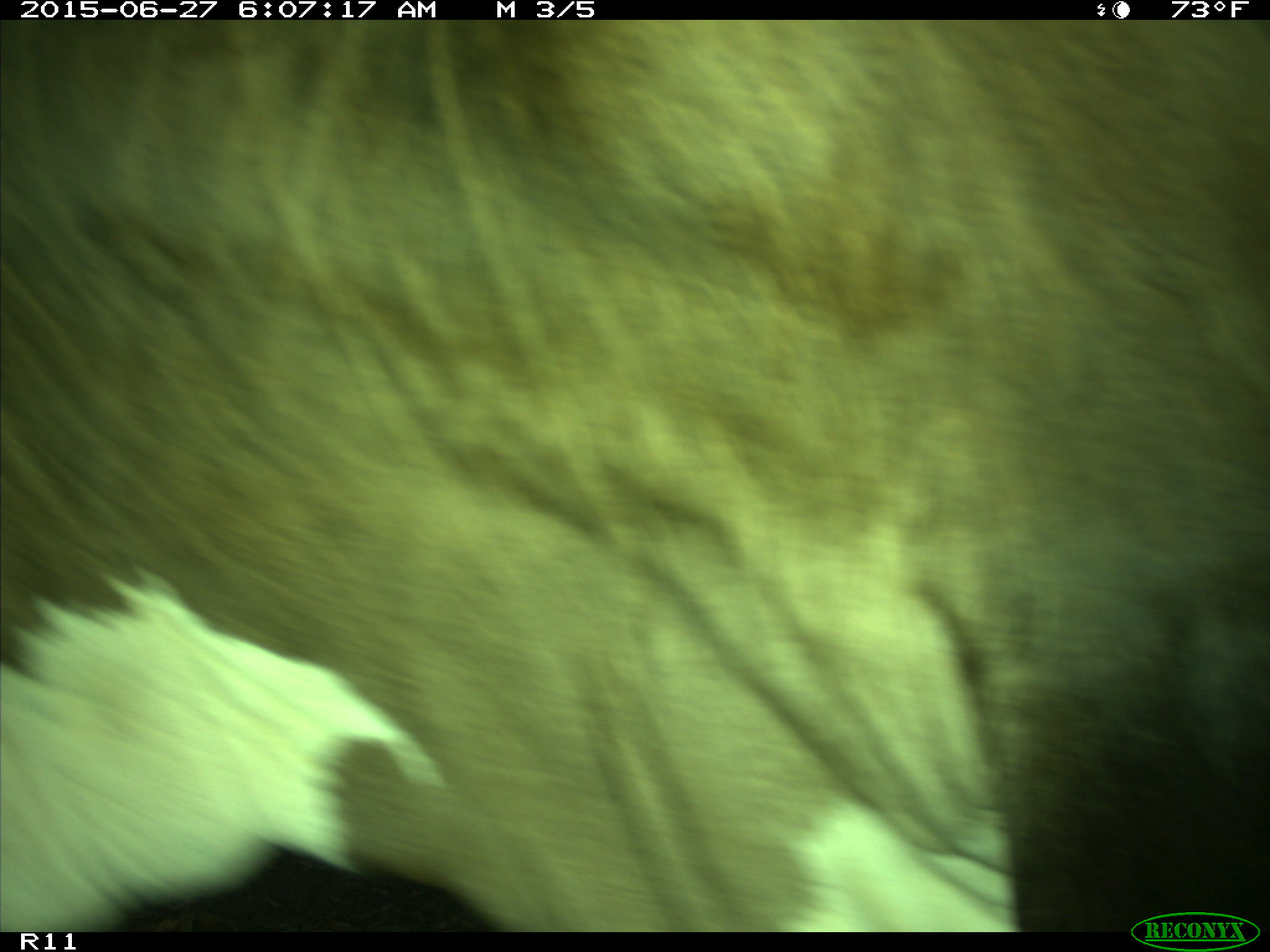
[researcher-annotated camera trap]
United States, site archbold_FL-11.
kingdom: Animalia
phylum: Chordata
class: Mammalia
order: Artiodactyla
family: Bovidae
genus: Bos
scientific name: Bos taurus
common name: domestic cow